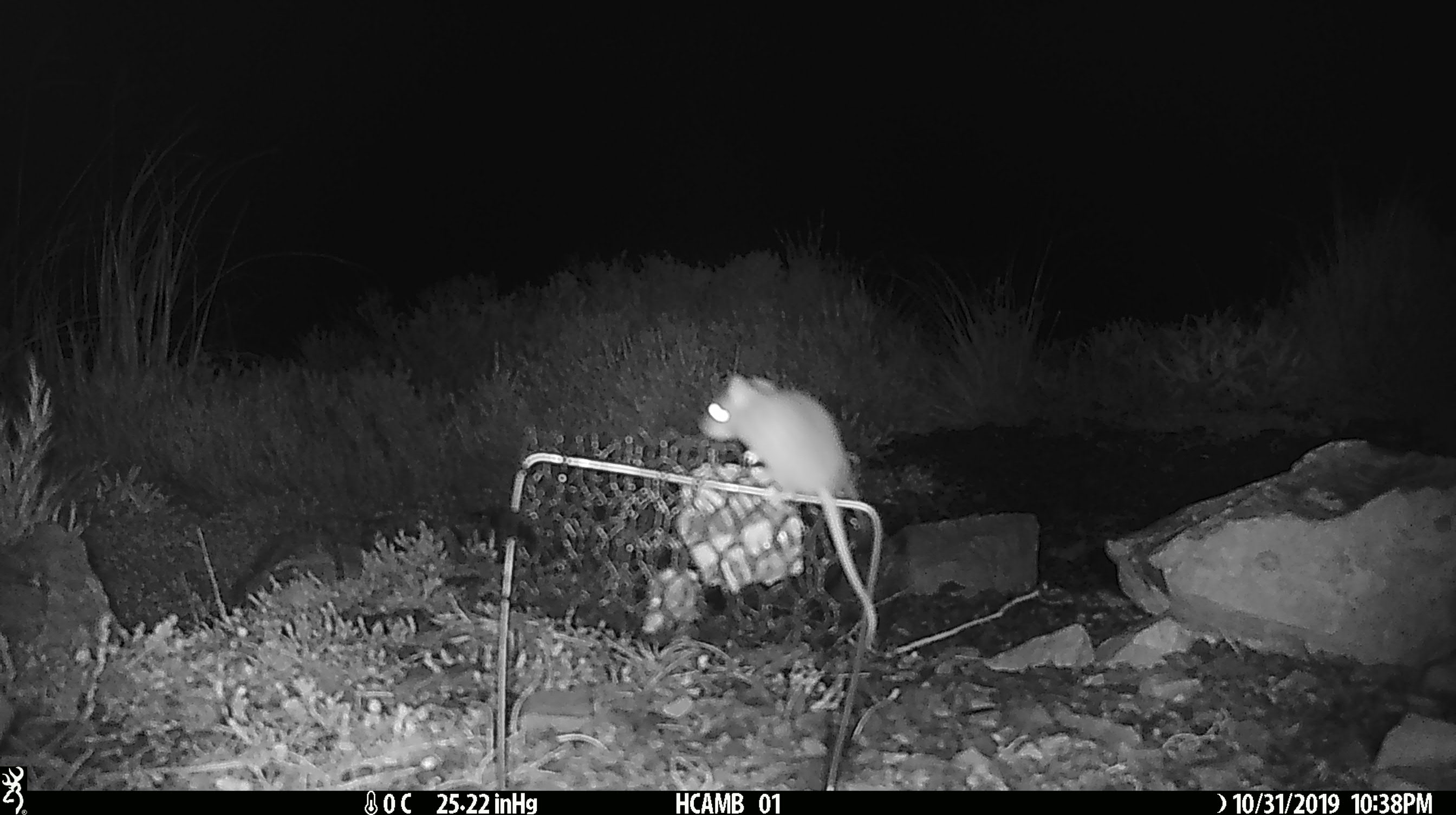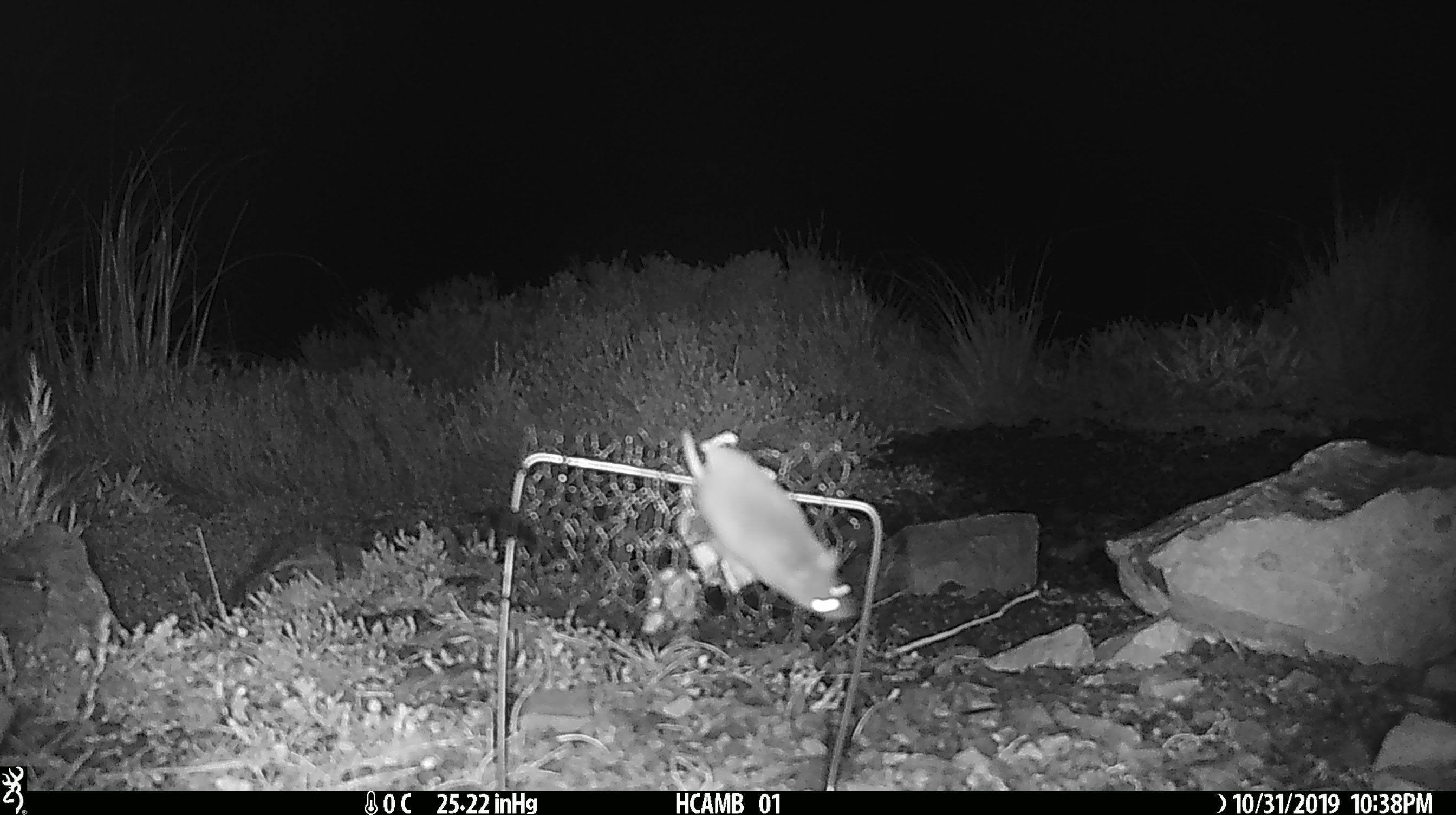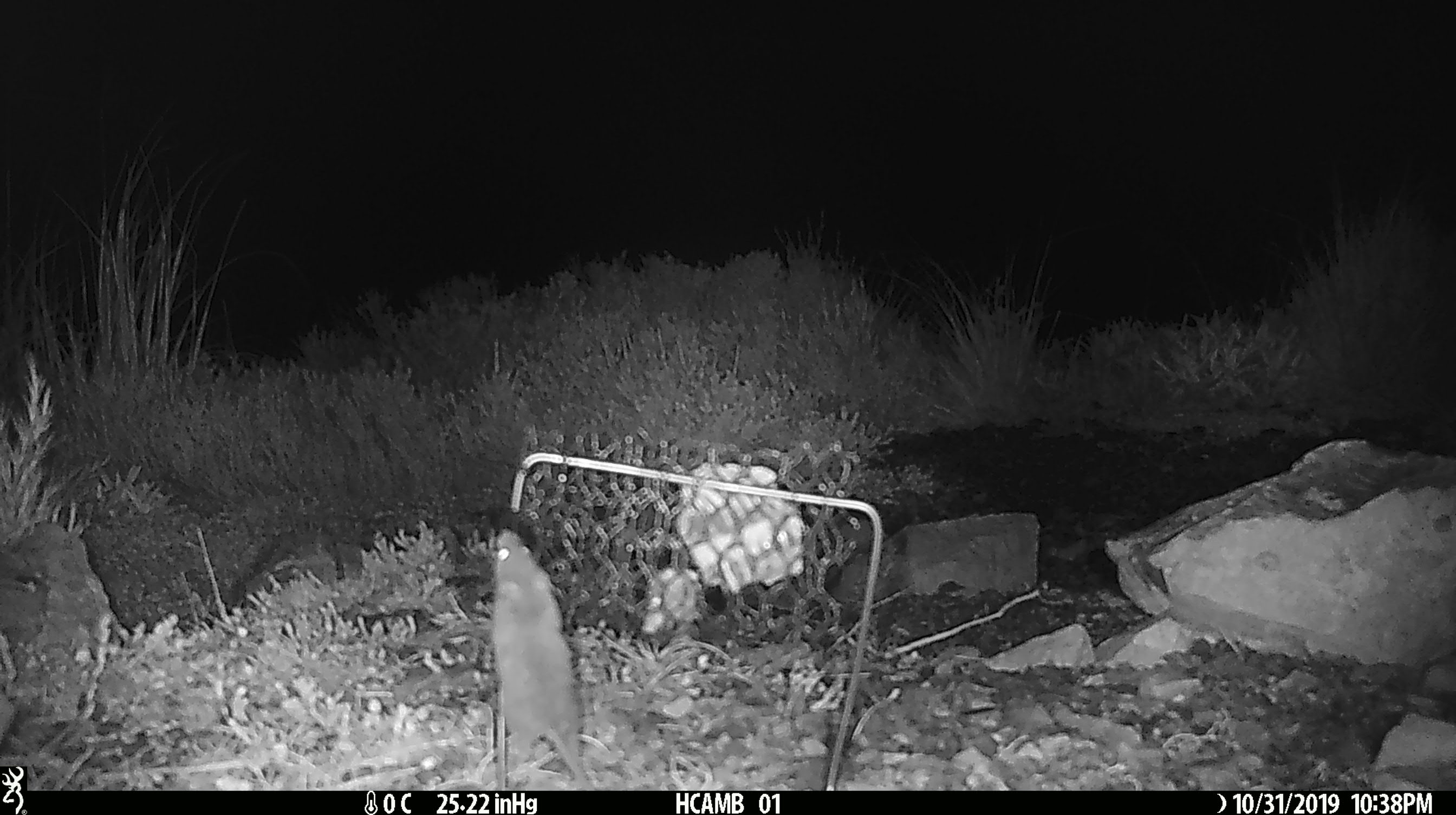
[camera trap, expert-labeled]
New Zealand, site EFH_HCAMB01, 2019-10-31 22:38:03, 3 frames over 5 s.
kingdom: Animalia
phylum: Chordata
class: Mammalia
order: Rodentia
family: Muridae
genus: Mus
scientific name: Mus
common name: mouse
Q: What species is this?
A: Mouse (Mus).